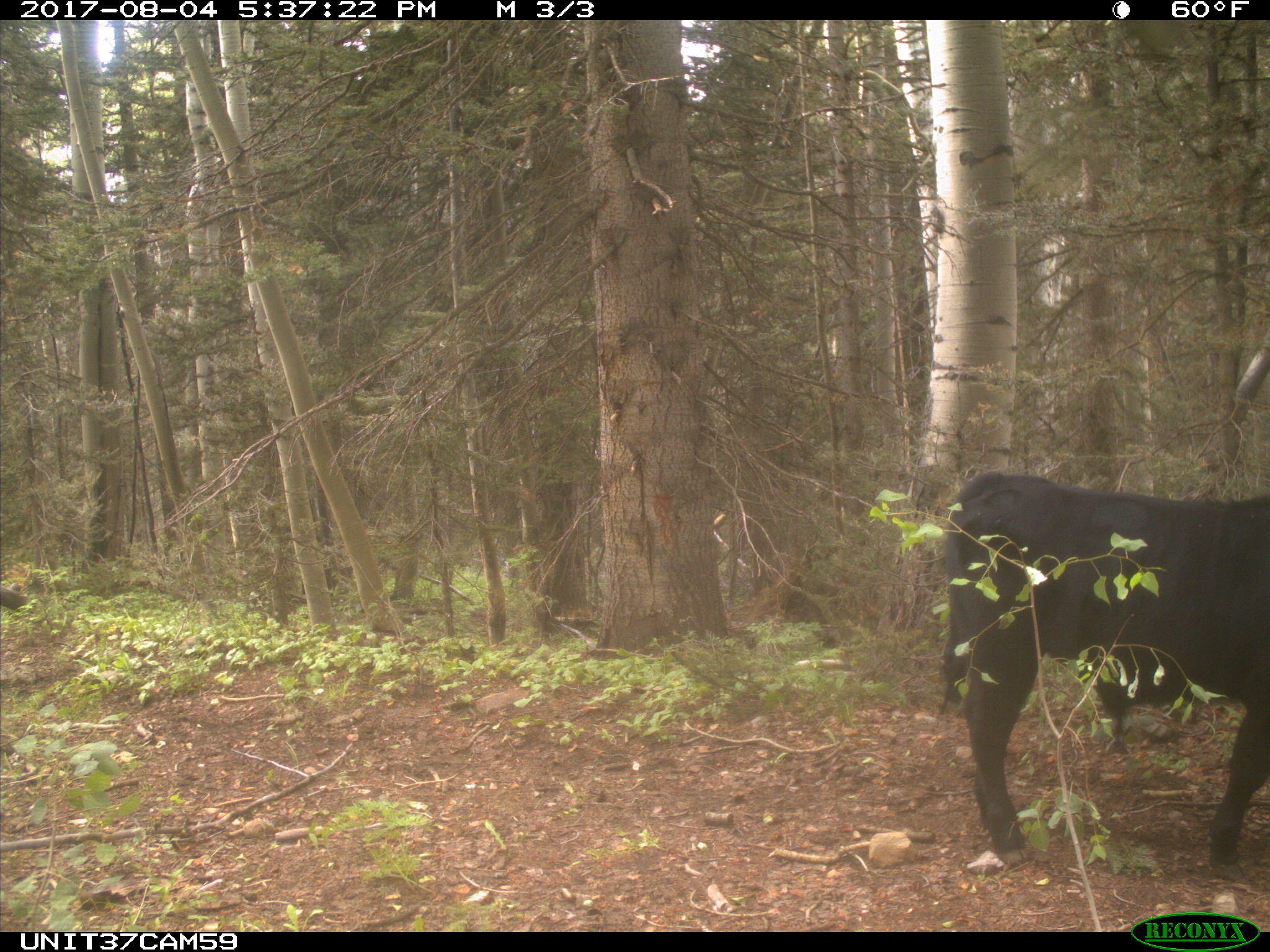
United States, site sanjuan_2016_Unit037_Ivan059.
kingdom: Animalia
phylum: Chordata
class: Mammalia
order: Artiodactyla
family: Bovidae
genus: Bos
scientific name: Bos taurus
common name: domestic cow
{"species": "Bos taurus (domestic cow)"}